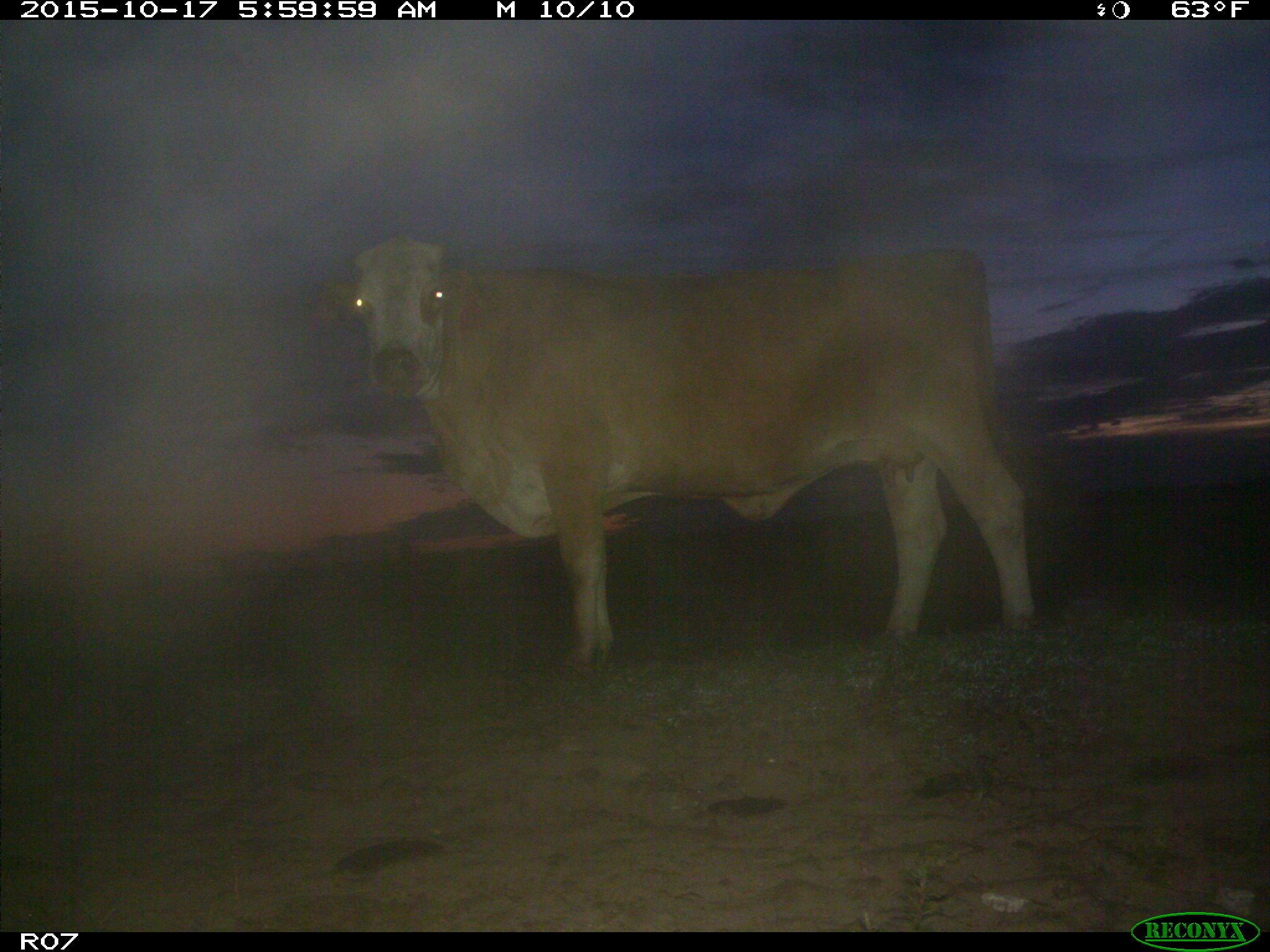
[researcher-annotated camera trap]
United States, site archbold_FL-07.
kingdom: Animalia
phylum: Chordata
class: Mammalia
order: Artiodactyla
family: Bovidae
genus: Bos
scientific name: Bos taurus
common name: domestic cow